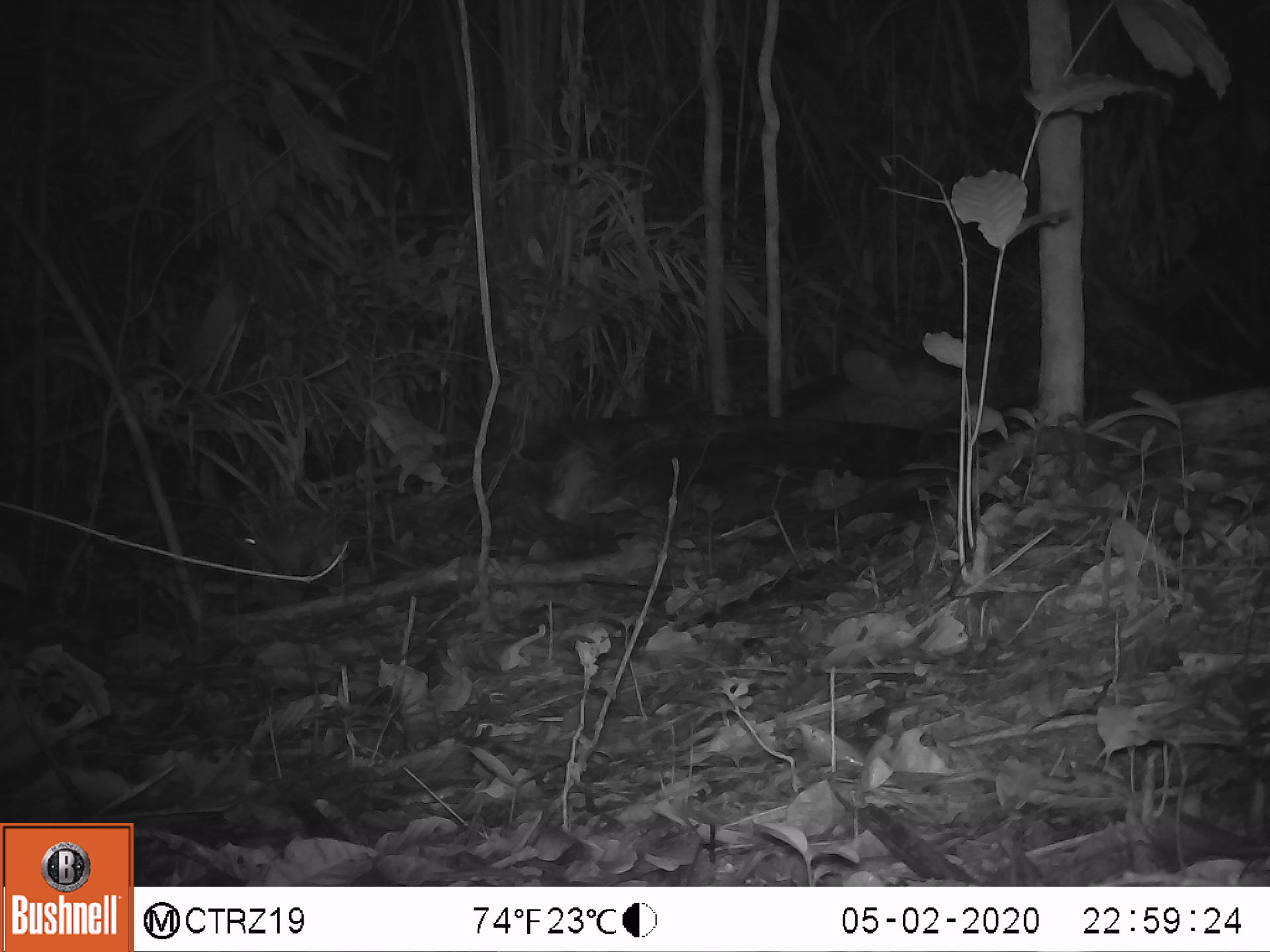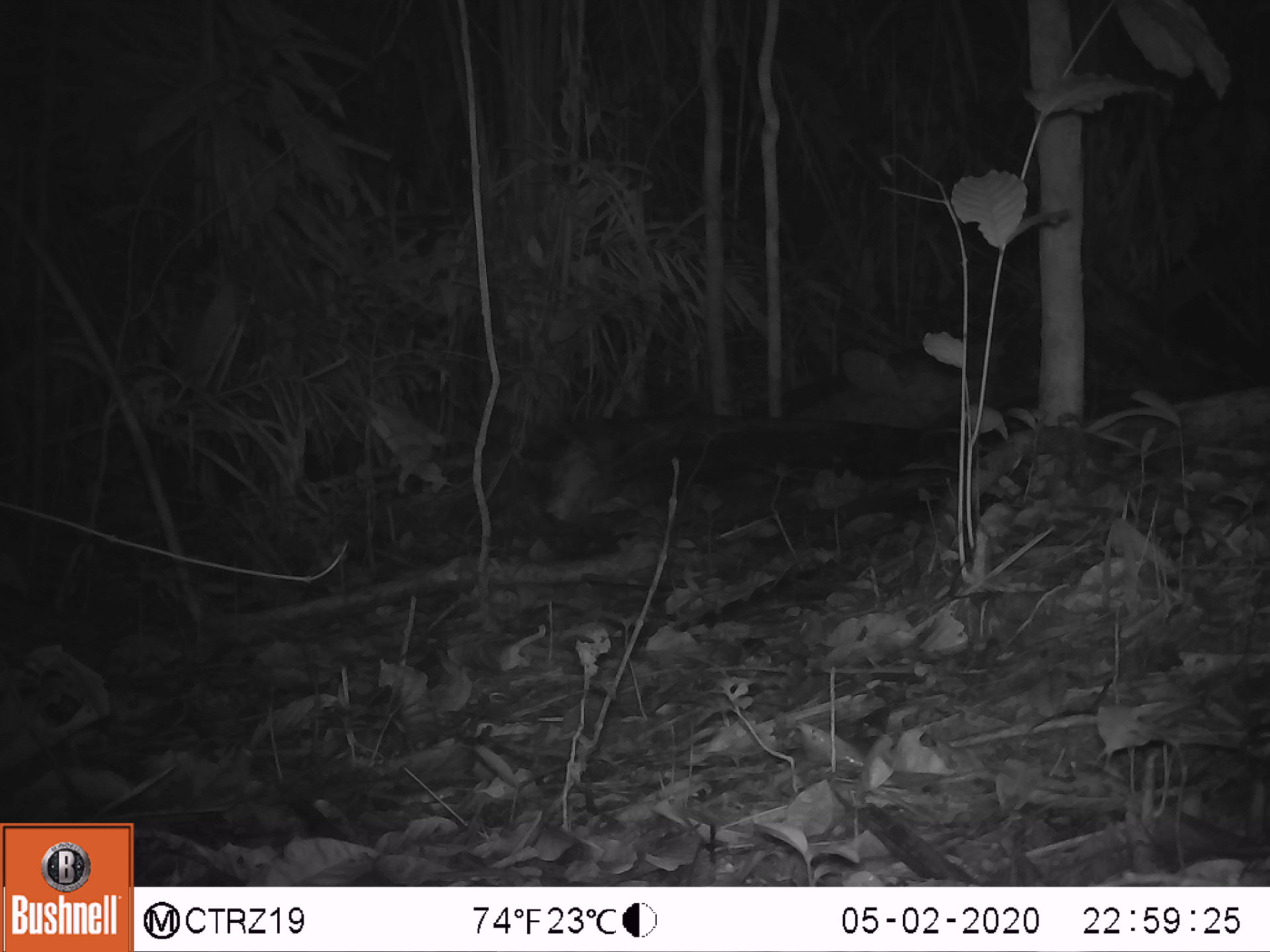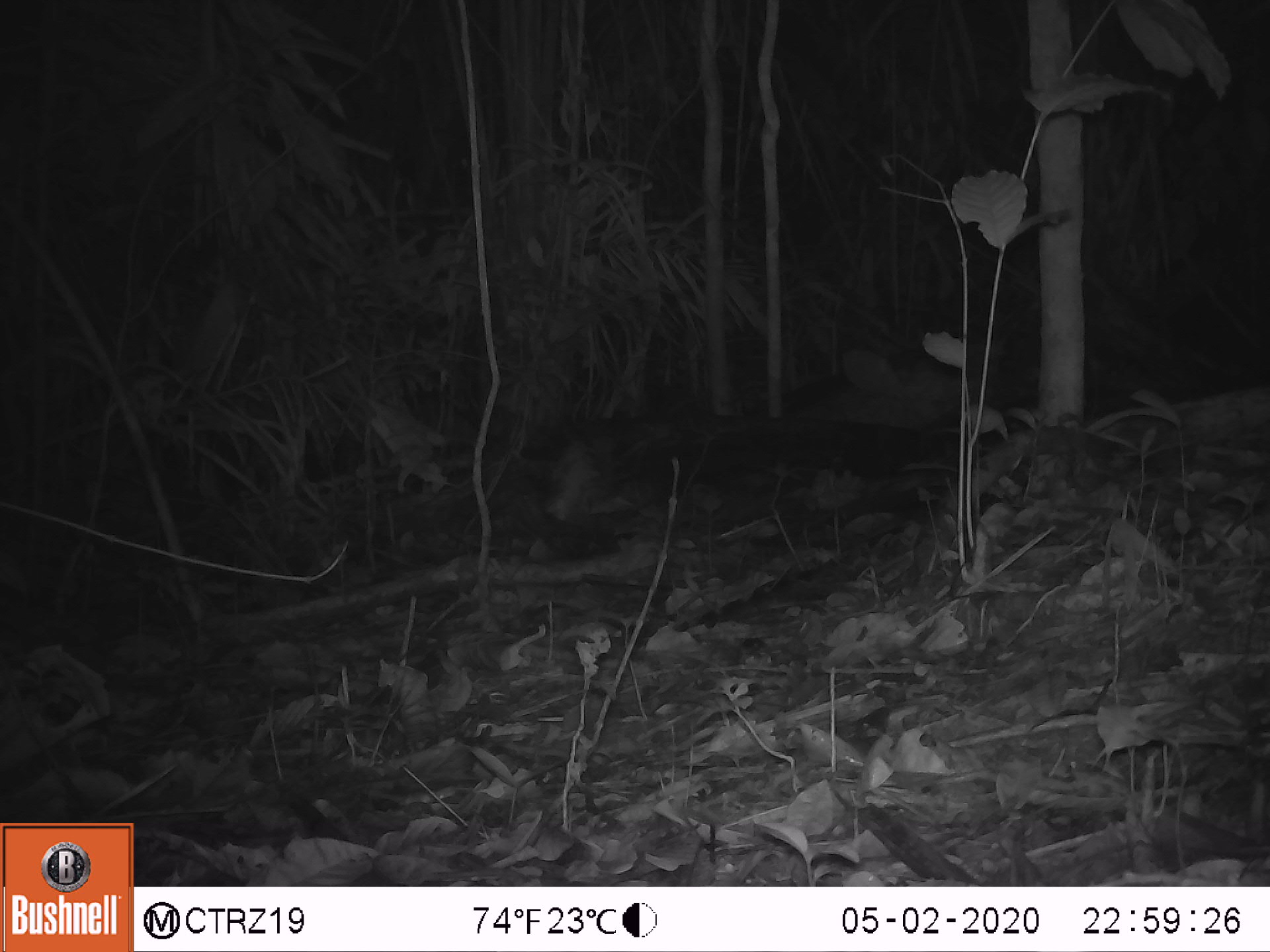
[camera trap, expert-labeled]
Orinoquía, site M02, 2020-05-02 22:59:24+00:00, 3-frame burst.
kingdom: Animalia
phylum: Chordata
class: Mammalia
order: Rodentia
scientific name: Rodentia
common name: rodent